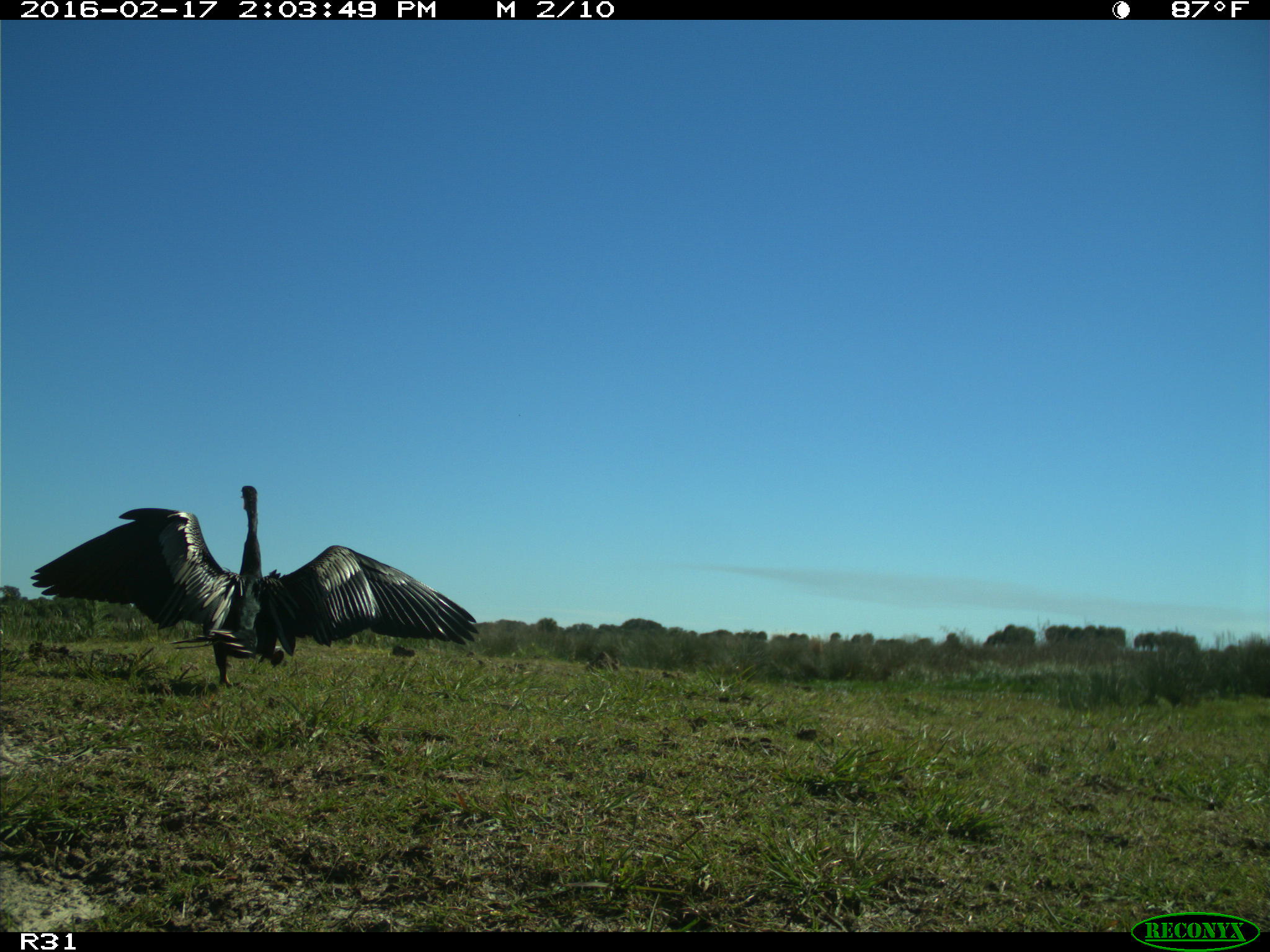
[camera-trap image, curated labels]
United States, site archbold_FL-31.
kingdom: Animalia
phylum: Chordata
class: Aves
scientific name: Aves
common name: birds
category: unidentified bird